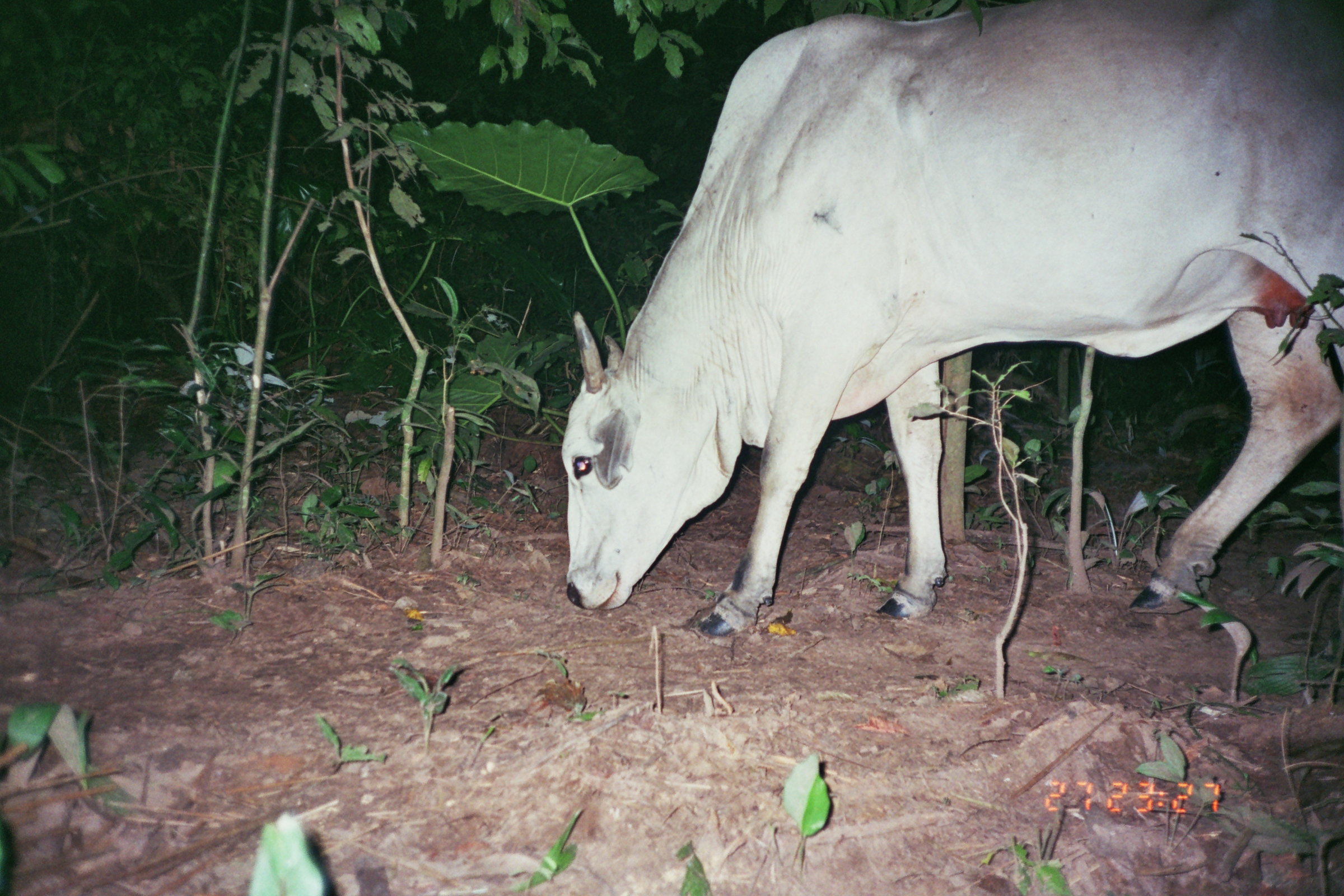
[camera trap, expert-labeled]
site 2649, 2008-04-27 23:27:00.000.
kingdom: Animalia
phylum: Chordata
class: Mammalia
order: Artiodactyla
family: Bovidae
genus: Bos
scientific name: Bos taurus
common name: domestic cattle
Bos taurus (domestic cattle).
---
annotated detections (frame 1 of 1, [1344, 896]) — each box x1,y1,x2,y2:
bos taurus: 560,0,1344,638